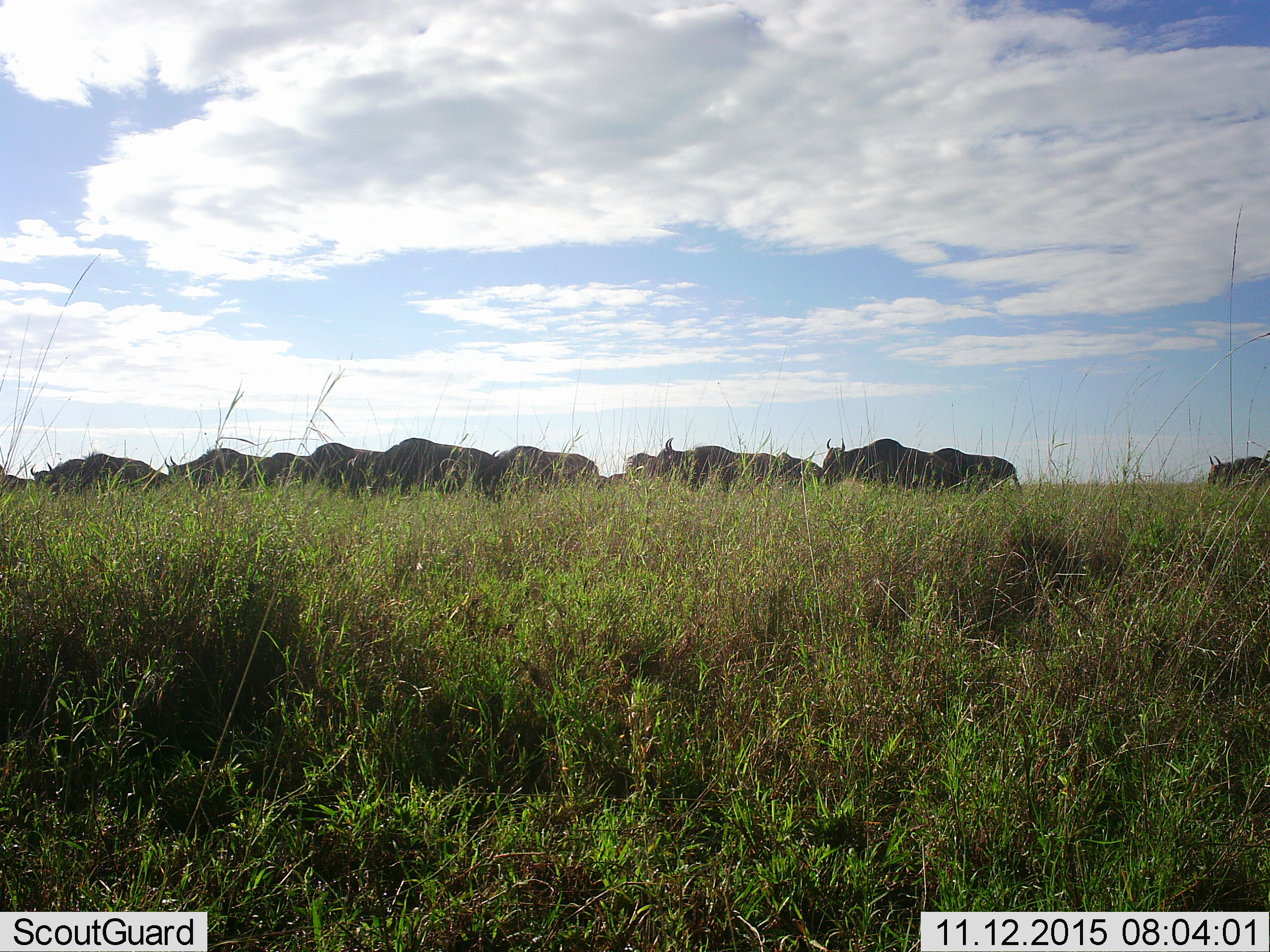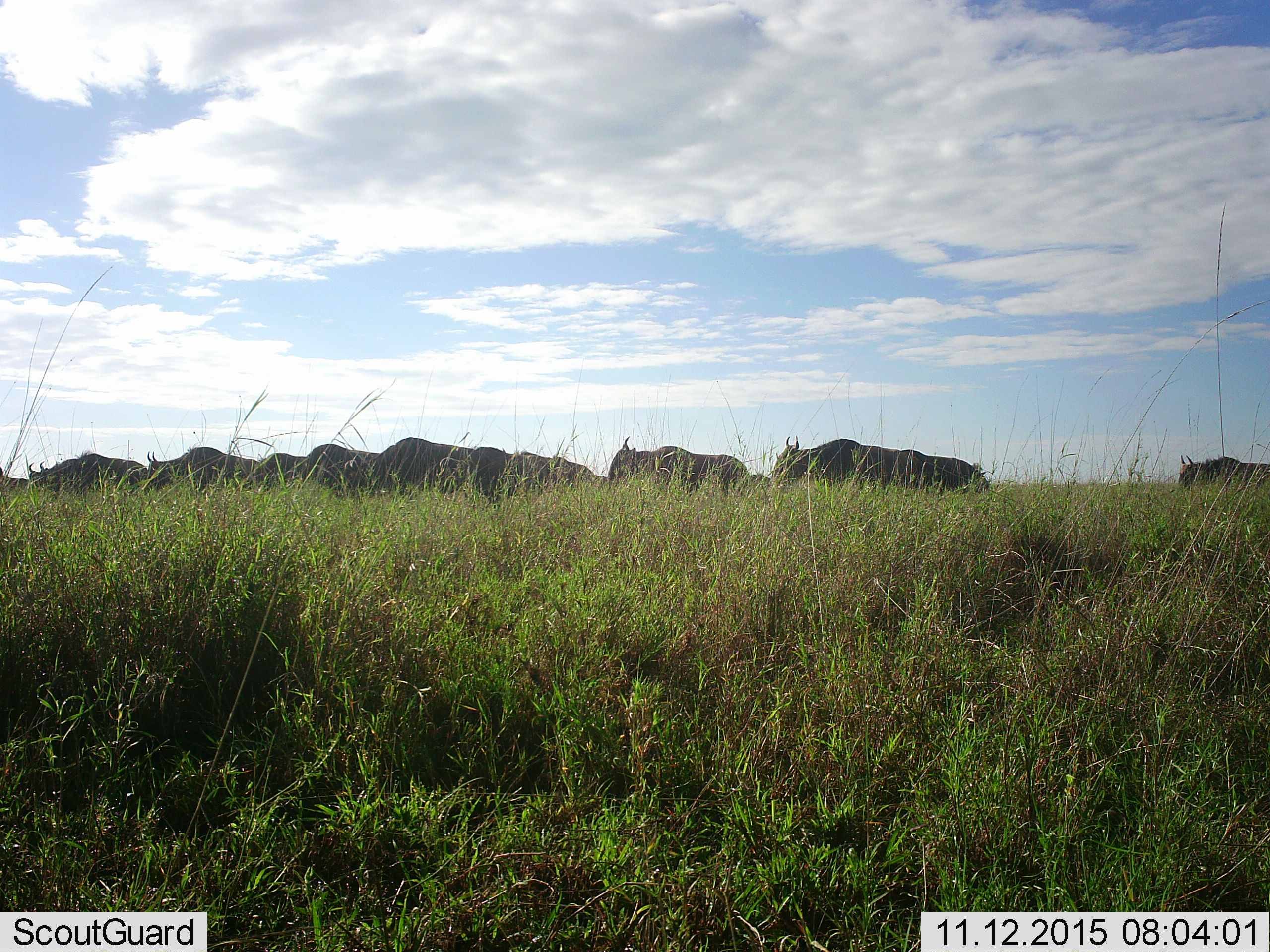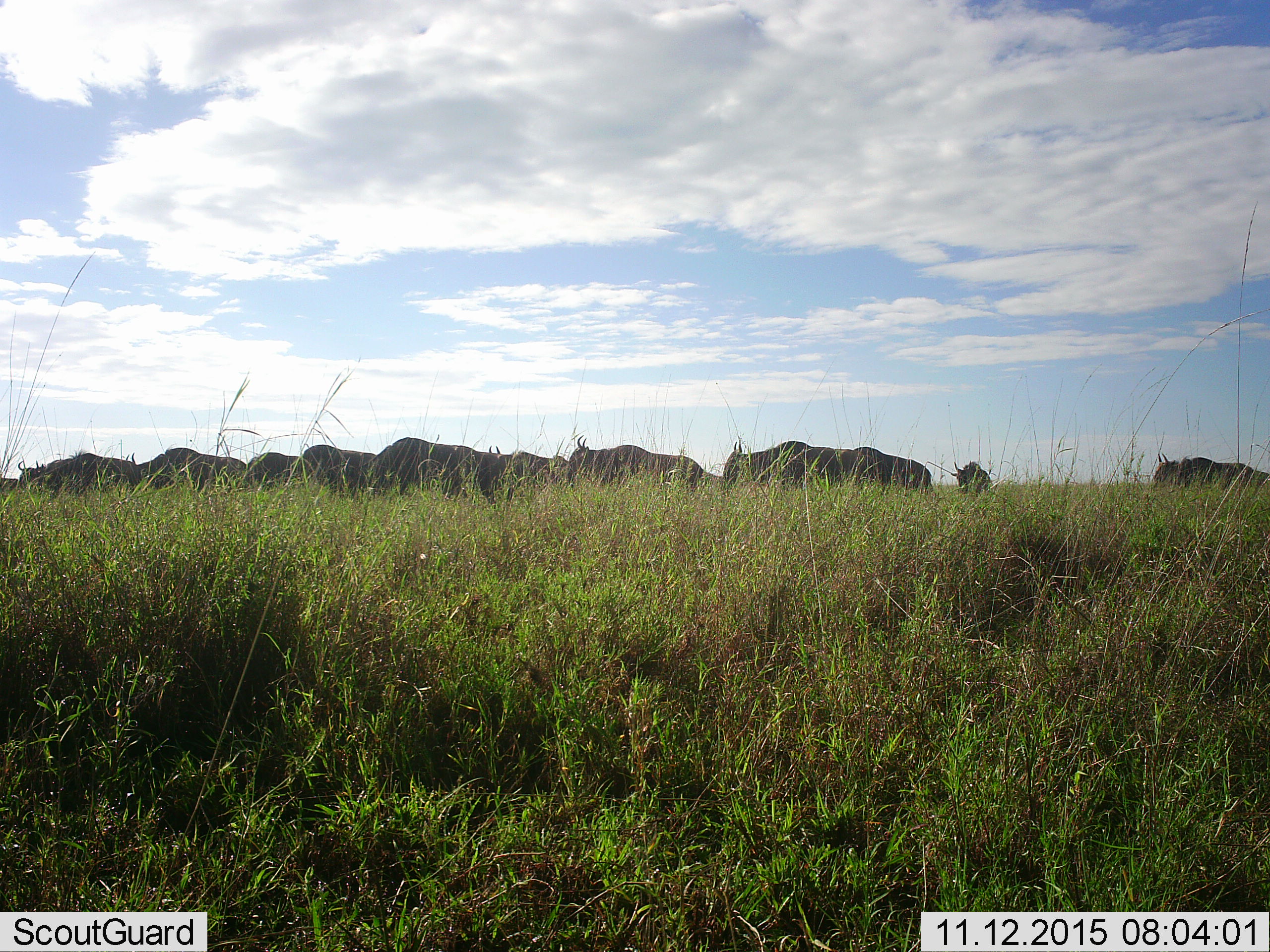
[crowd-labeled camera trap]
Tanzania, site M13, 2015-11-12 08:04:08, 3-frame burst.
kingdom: Animalia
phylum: Chordata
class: Mammalia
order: Artiodactyla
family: Bovidae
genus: Connochaetes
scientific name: Connochaetes taurinus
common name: blue wildebeest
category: wildebeest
Wildebeest (blue wildebeest) (Connochaetes taurinus), count 11-50. Behavior (volunteer vote fractions): standing 0%, resting 0%, moving 71%, interacting 0%. Young present (vote fraction): 0%. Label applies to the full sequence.